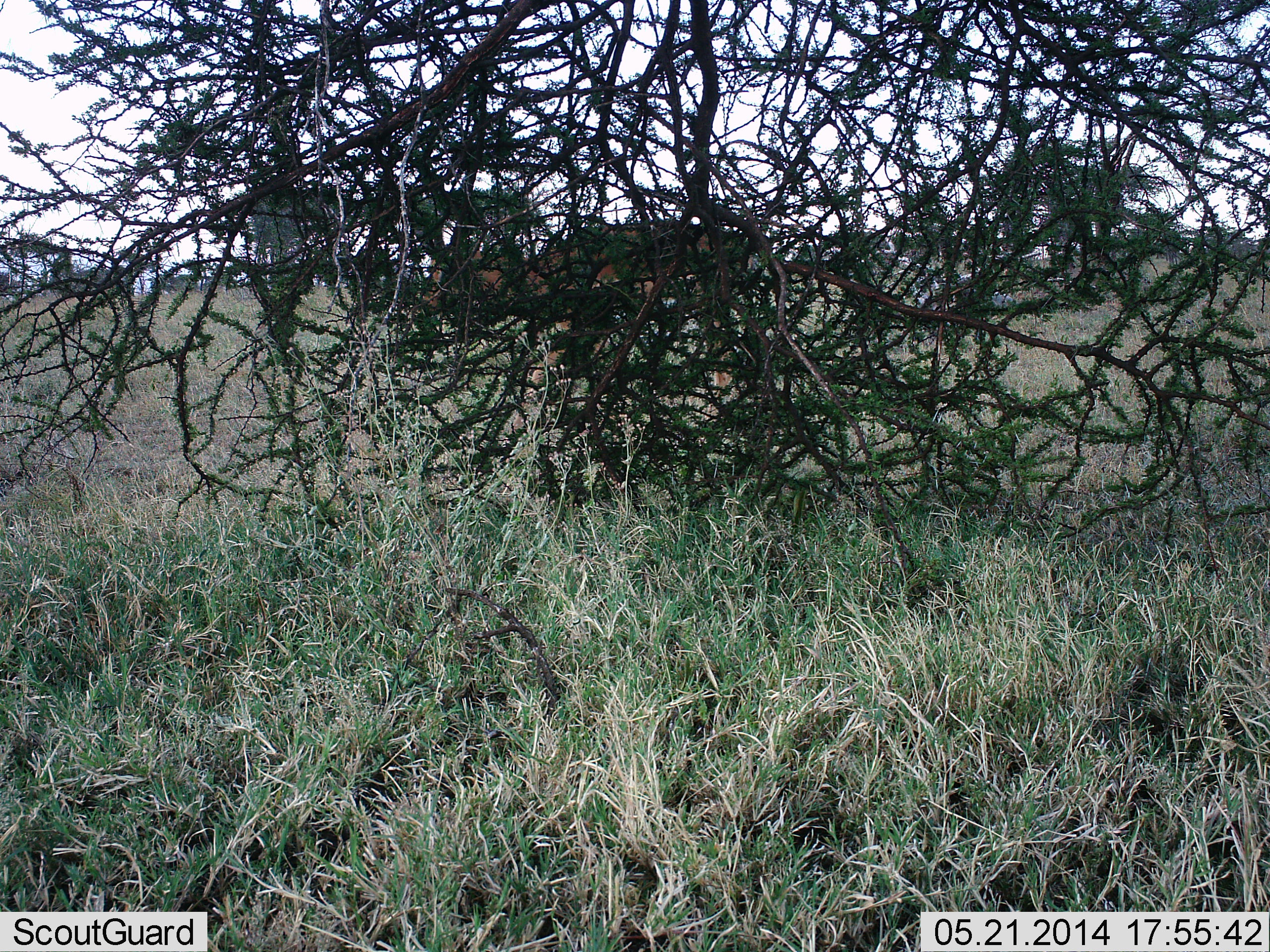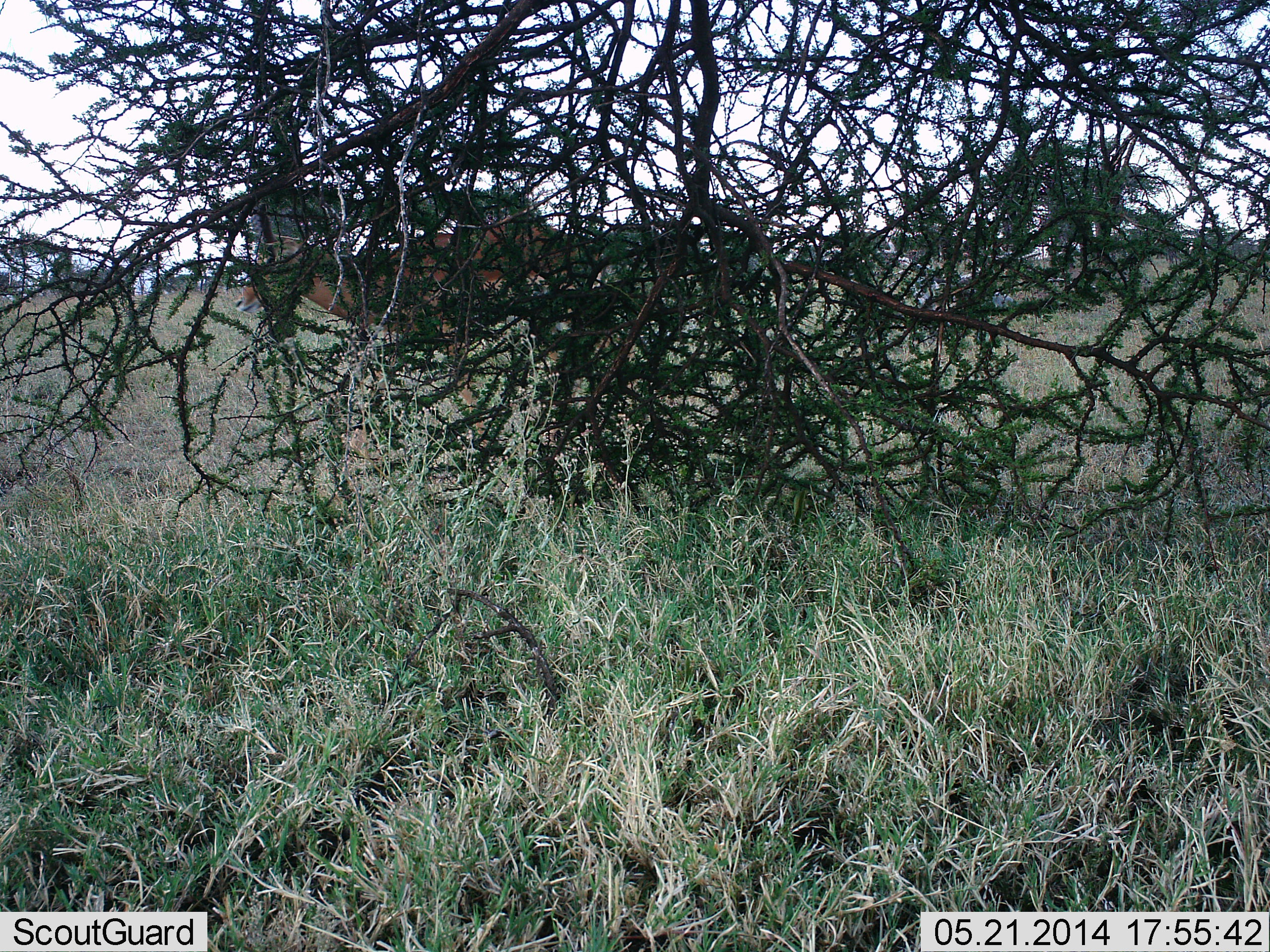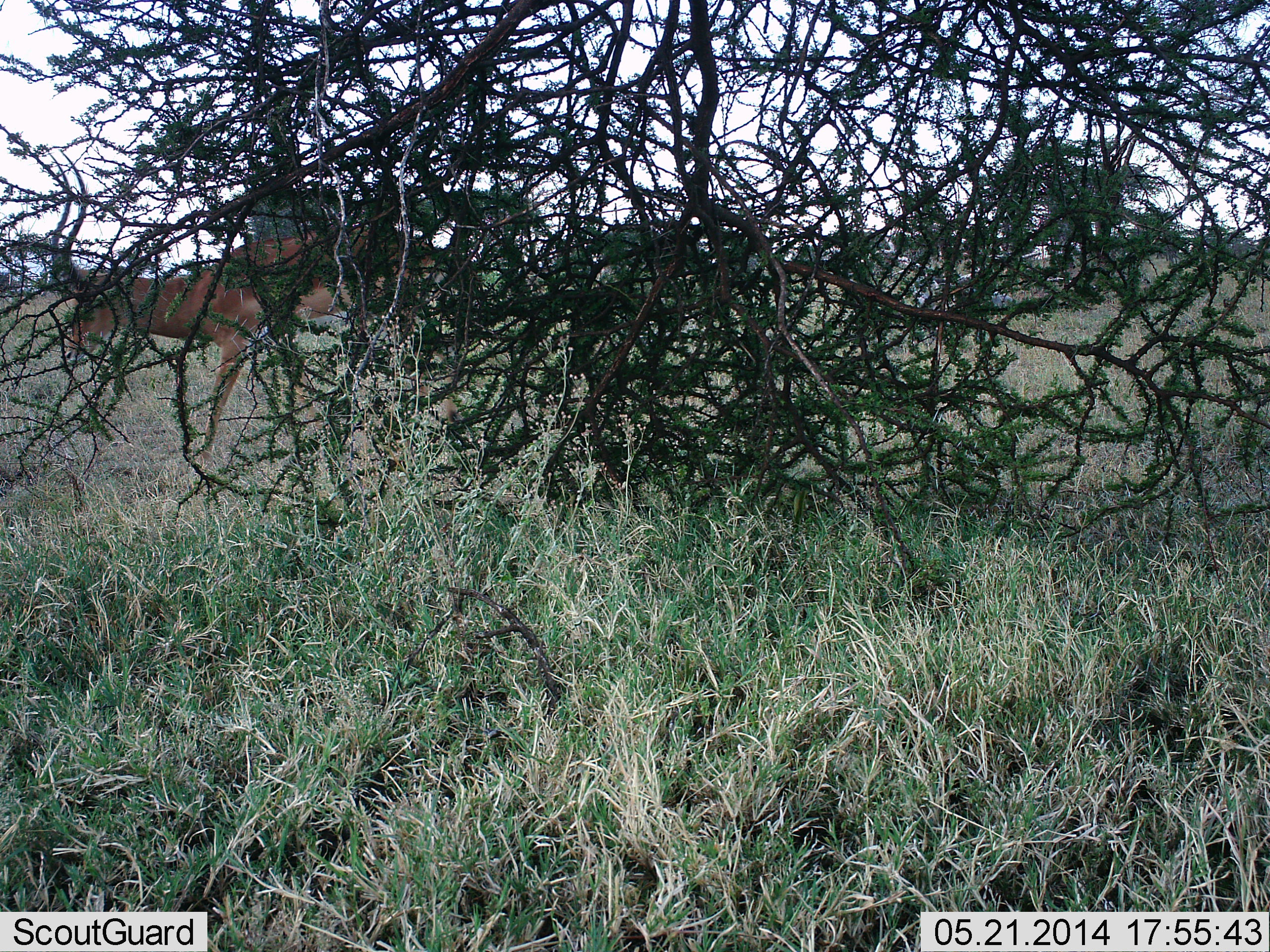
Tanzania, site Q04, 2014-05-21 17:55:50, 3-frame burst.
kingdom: Animalia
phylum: Chordata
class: Mammalia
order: Artiodactyla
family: Bovidae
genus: Aepyceros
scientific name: Aepyceros melampus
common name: impala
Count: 1.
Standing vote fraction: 0%.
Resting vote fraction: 0%.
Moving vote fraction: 100%.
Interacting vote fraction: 0%.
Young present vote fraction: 0%.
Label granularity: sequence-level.